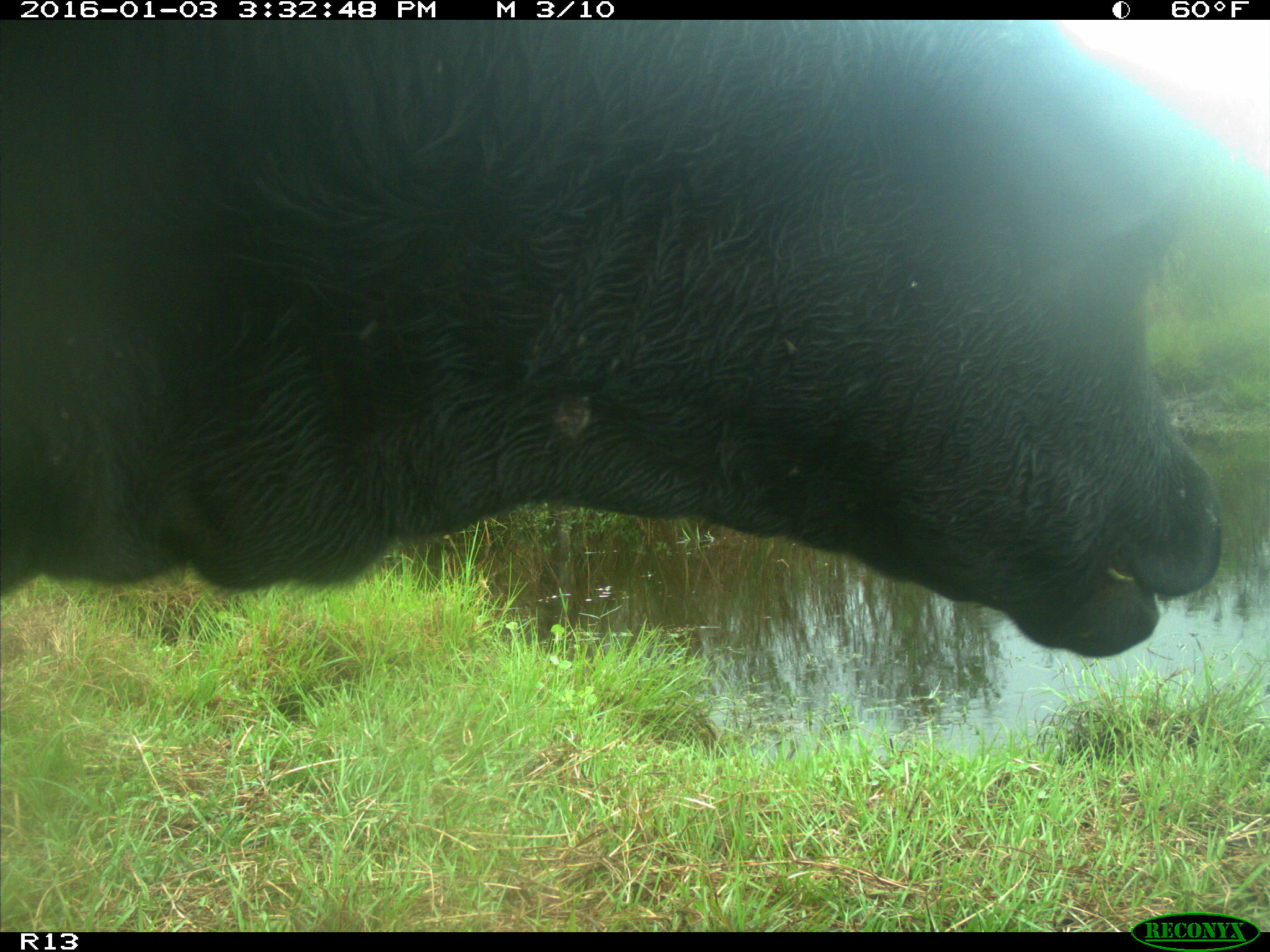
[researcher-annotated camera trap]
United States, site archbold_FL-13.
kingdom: Animalia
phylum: Chordata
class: Mammalia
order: Artiodactyla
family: Bovidae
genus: Bos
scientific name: Bos taurus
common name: domestic cow